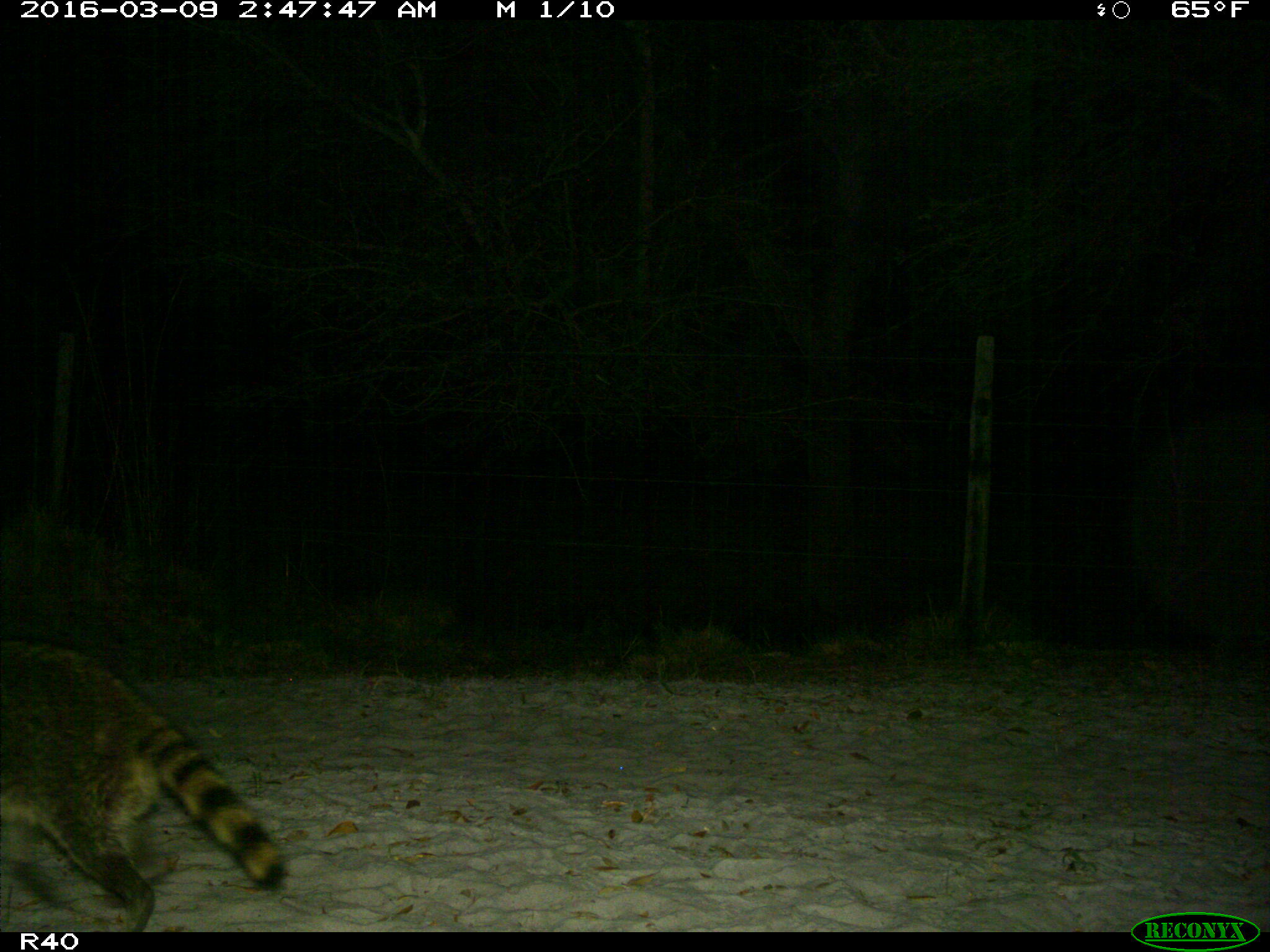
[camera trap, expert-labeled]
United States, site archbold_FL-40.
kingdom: Animalia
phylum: Chordata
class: Mammalia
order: Carnivora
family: Procyonidae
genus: Procyon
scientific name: Procyon lotor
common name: common raccoon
Procyon lotor (common raccoon).